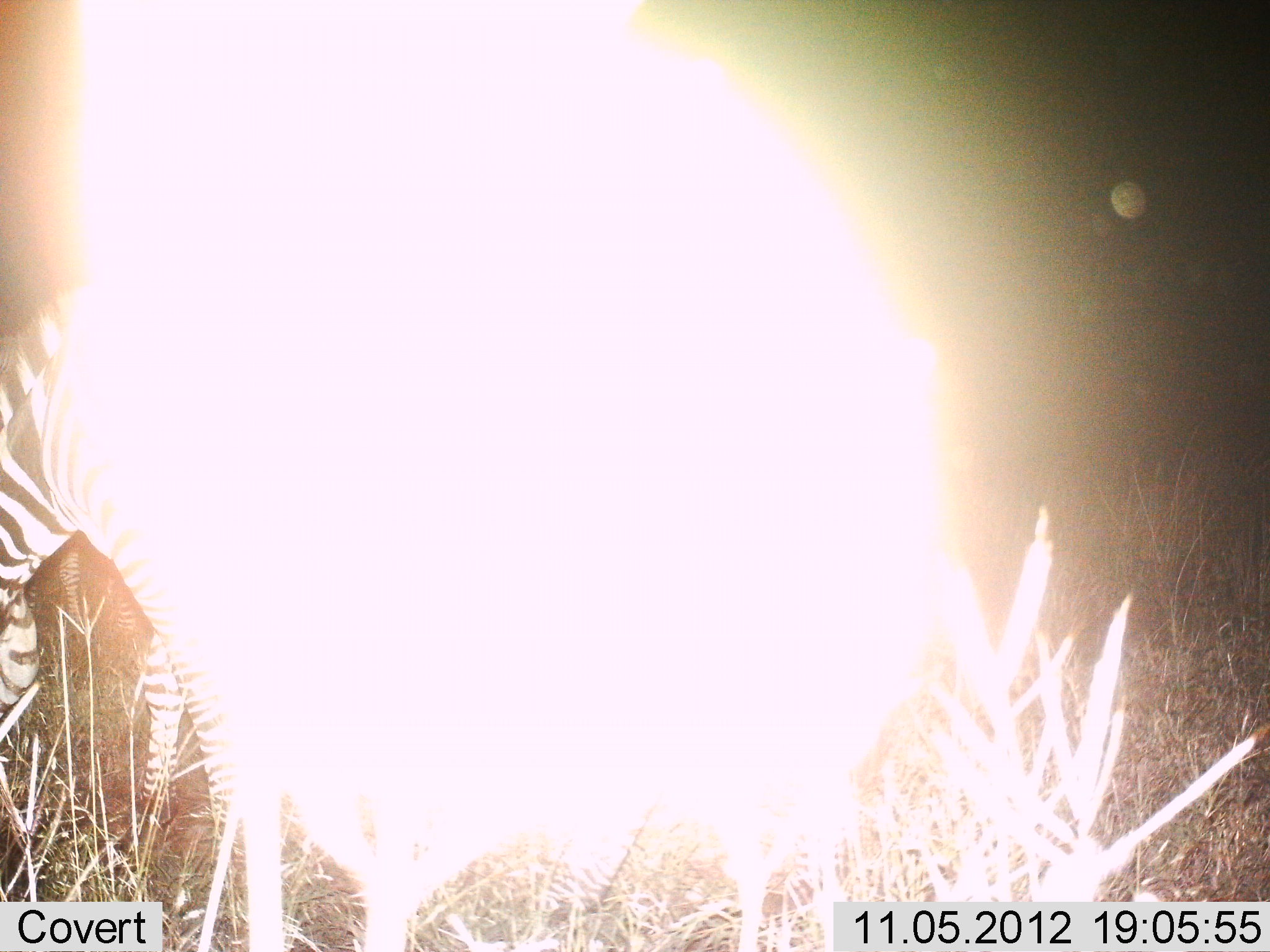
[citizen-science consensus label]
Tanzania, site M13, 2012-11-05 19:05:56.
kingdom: Animalia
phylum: Chordata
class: Mammalia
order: Perissodactyla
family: Equidae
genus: Equus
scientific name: Equus quagga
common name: plains zebra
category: zebra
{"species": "zebra (plains zebra) (Equus quagga)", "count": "1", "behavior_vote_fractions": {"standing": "40%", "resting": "0%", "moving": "20%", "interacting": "0%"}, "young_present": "0%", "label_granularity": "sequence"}